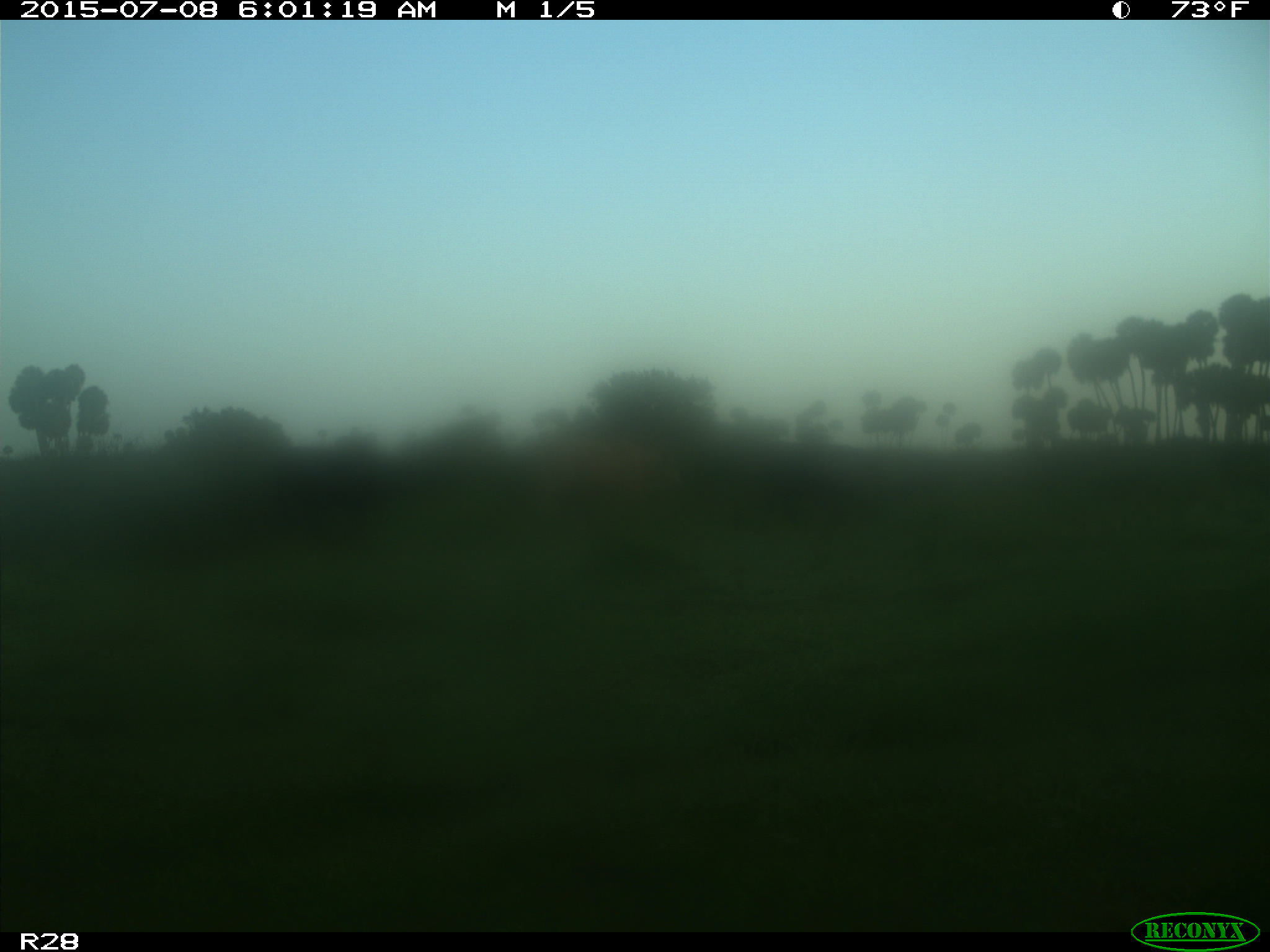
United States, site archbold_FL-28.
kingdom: Animalia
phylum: Chordata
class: Mammalia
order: Artiodactyla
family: Bovidae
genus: Bos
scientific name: Bos taurus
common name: domestic cow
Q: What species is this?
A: Bos taurus (domestic cow).